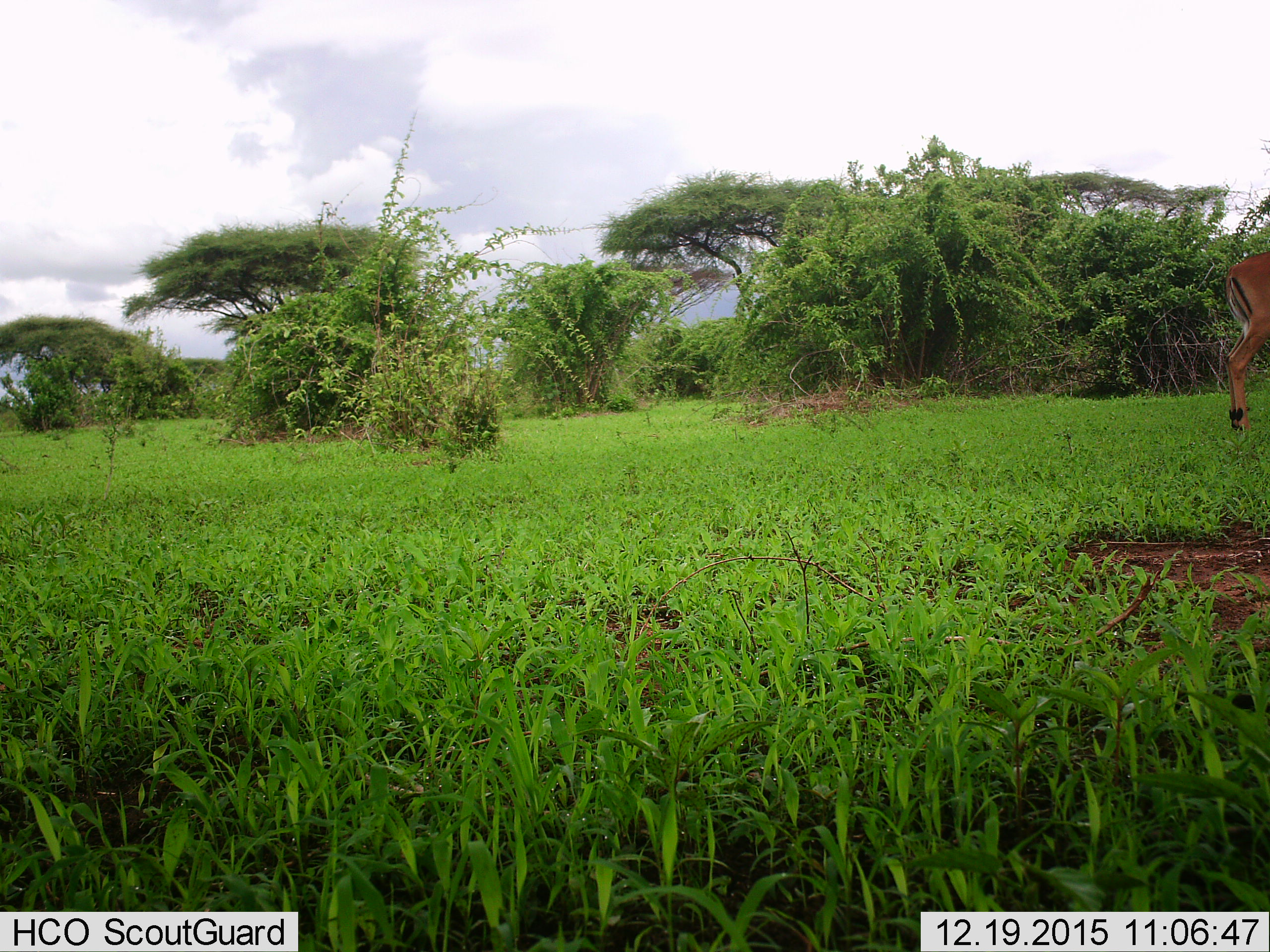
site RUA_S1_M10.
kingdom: Animalia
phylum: Chordata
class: Mammalia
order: Artiodactyla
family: Bovidae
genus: Aepyceros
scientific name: Aepyceros melampus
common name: impala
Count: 1.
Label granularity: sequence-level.